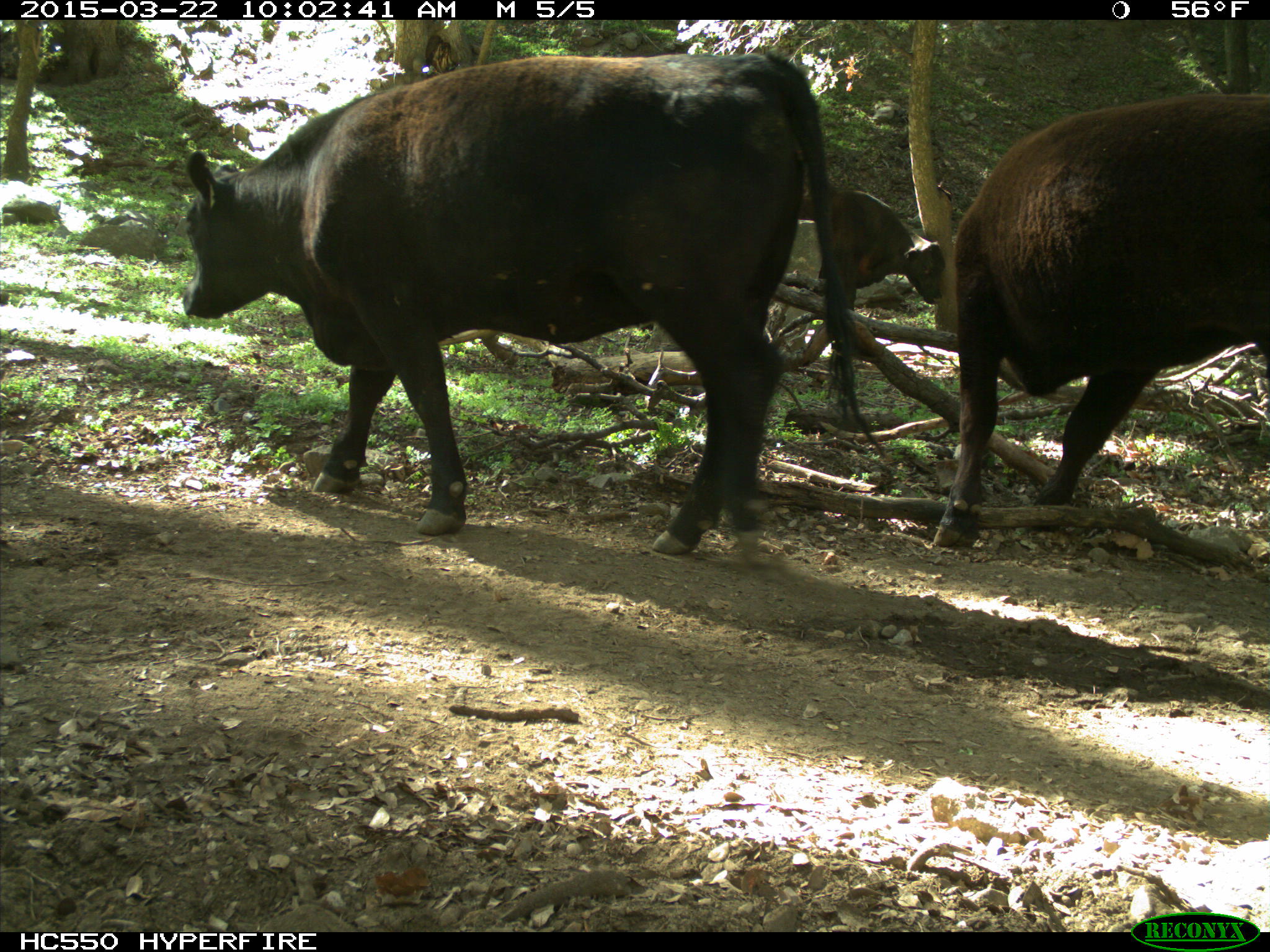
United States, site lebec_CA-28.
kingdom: Animalia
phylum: Chordata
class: Mammalia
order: Artiodactyla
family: Bovidae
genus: Bos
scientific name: Bos taurus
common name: domestic cow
Bos taurus (domestic cow).